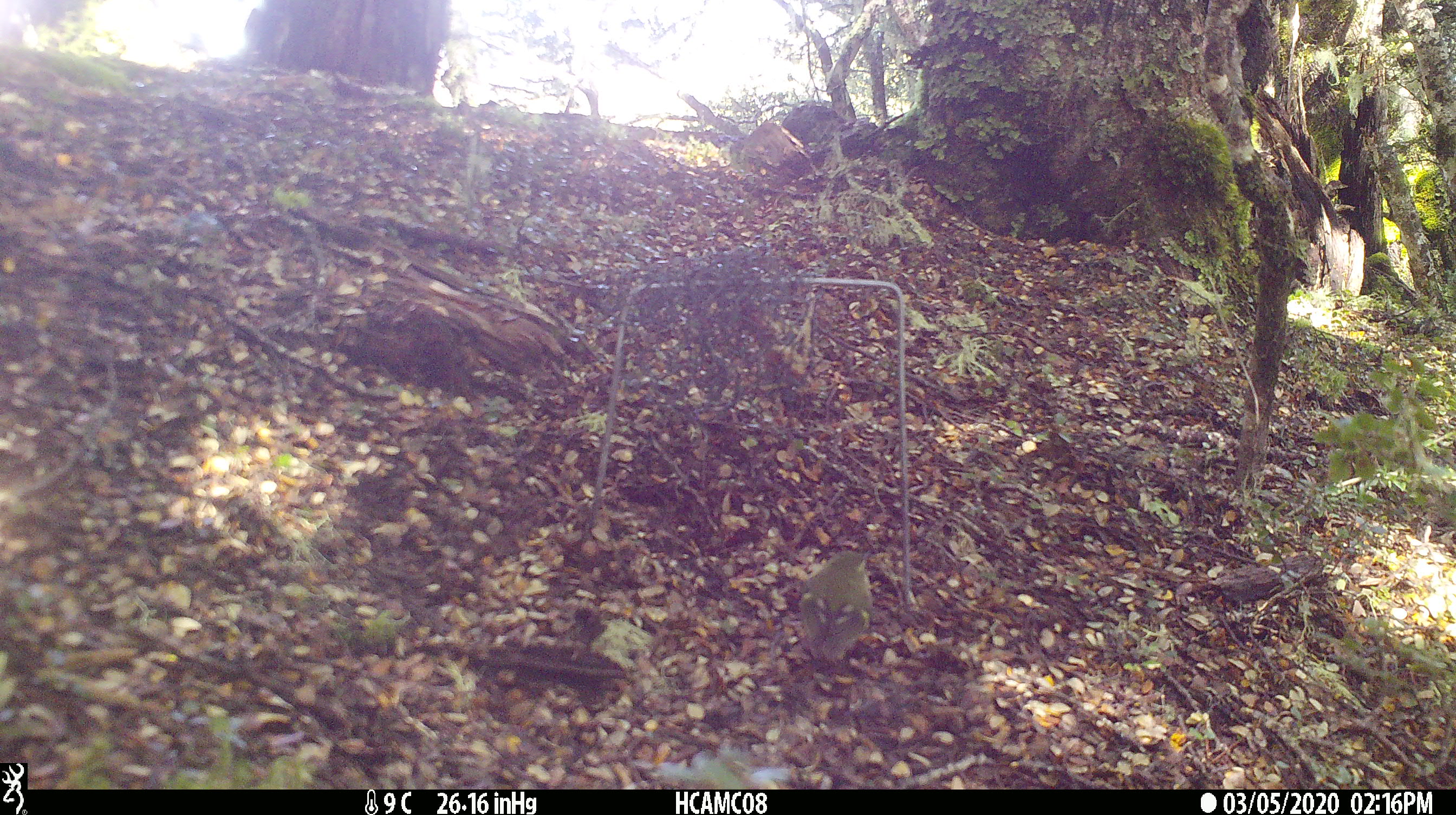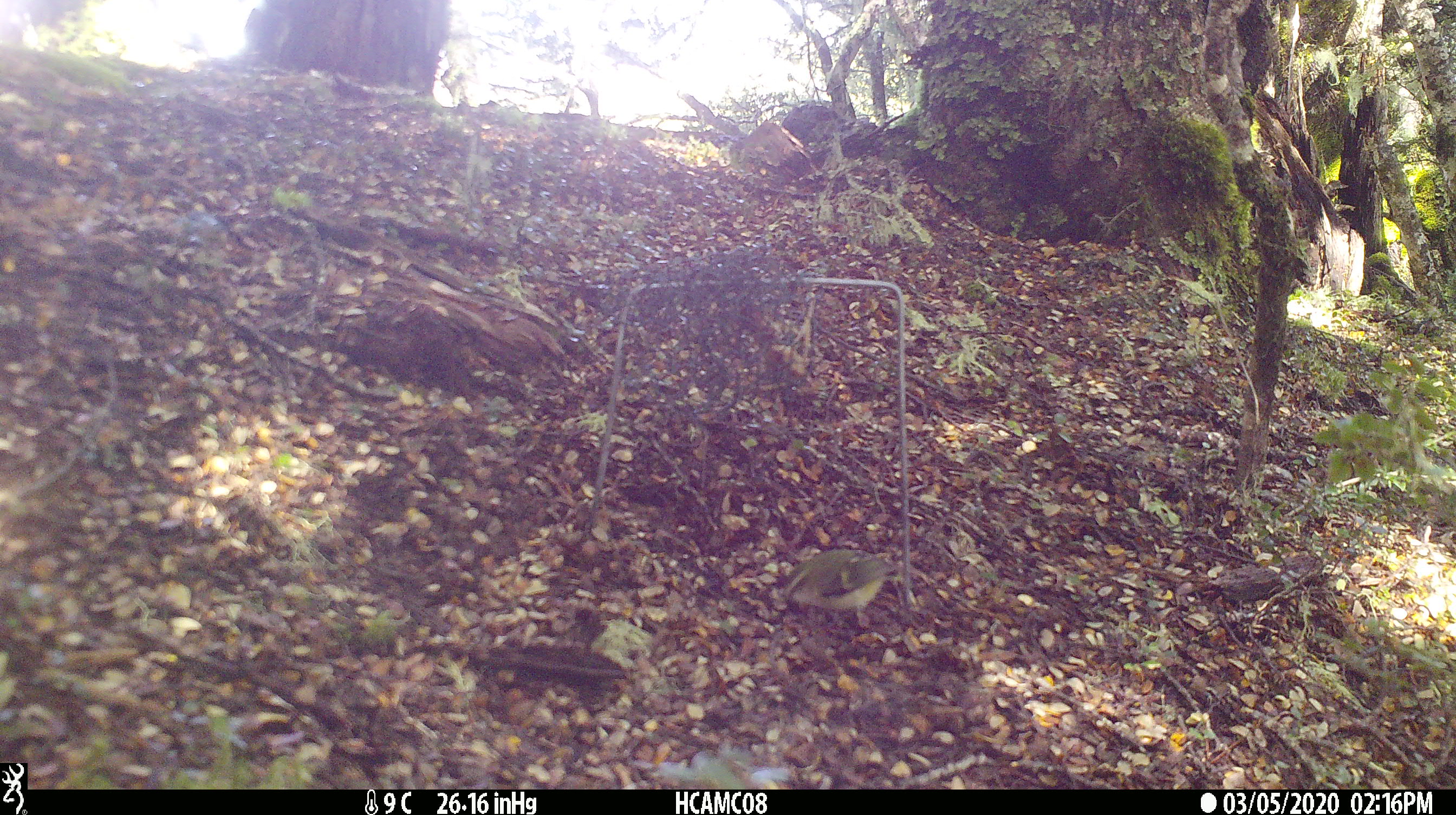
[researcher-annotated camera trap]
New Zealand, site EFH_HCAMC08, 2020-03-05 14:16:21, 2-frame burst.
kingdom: Animalia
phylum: Chordata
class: Aves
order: Passeriformes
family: Acanthisittidae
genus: Acanthisitta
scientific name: Acanthisitta chloris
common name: rifleman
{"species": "rifleman (Acanthisitta chloris)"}